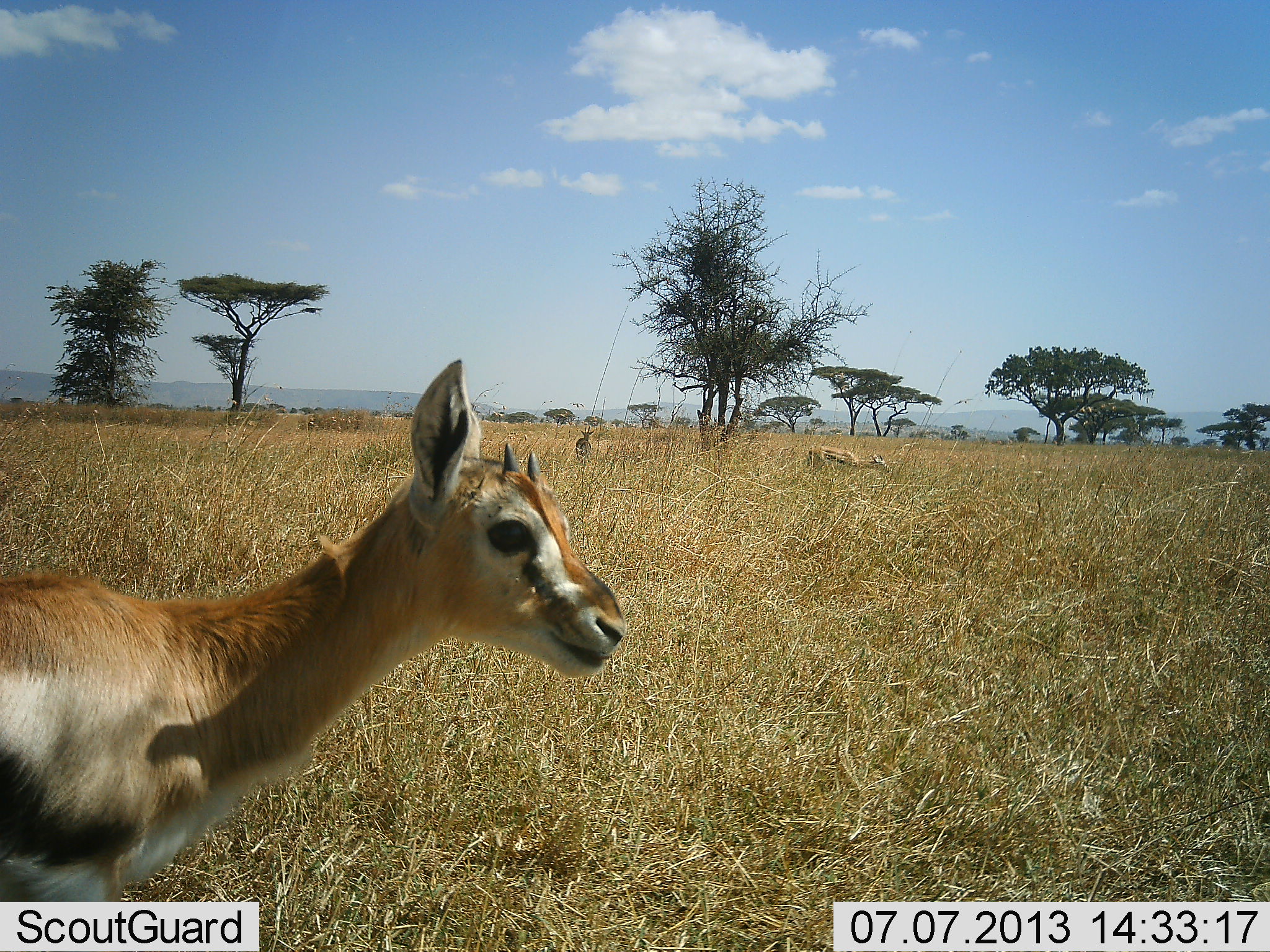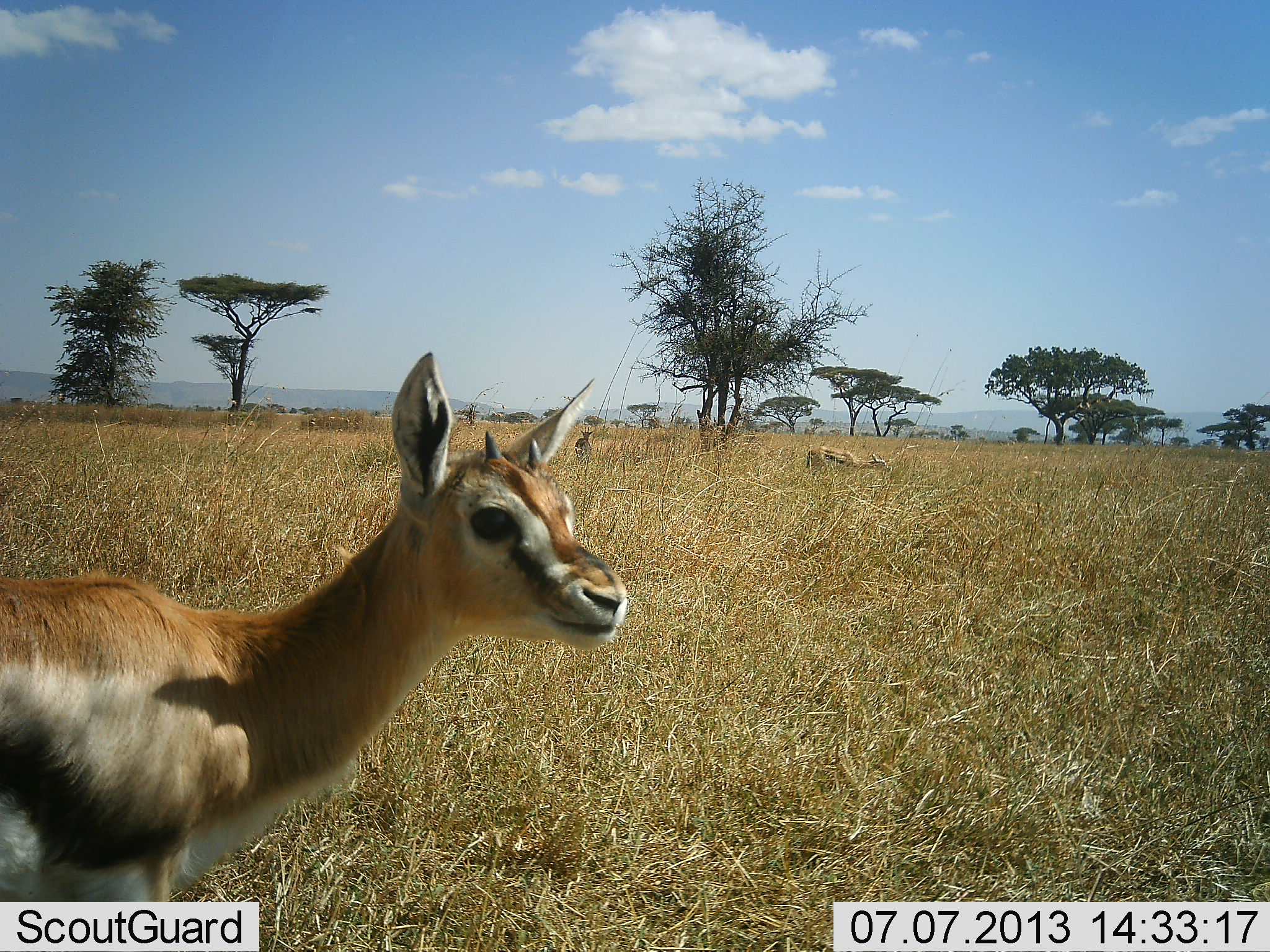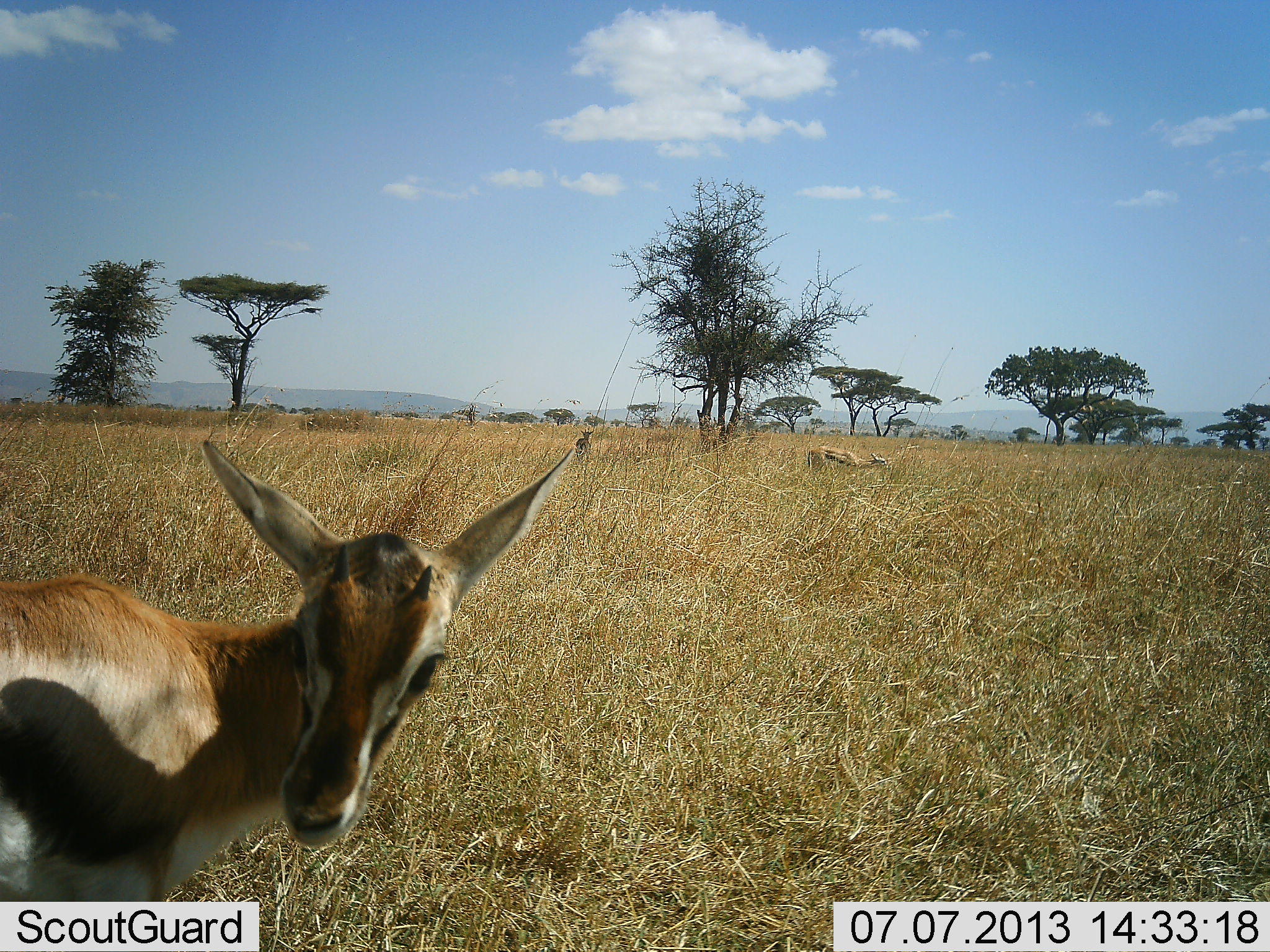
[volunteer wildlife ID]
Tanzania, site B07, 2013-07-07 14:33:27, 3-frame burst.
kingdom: Animalia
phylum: Chordata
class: Mammalia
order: Artiodactyla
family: Bovidae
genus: Eudorcas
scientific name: Eudorcas thomsonii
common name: thomson's gazelle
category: gazellethomsons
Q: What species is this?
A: Gazellethomsons (thomson's gazelle) (Eudorcas thomsonii).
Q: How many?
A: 3.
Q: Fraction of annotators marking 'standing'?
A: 96%.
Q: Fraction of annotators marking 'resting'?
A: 0%.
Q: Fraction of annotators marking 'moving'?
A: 0%.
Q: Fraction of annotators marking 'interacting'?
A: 0%.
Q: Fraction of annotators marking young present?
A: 19%.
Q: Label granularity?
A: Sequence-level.